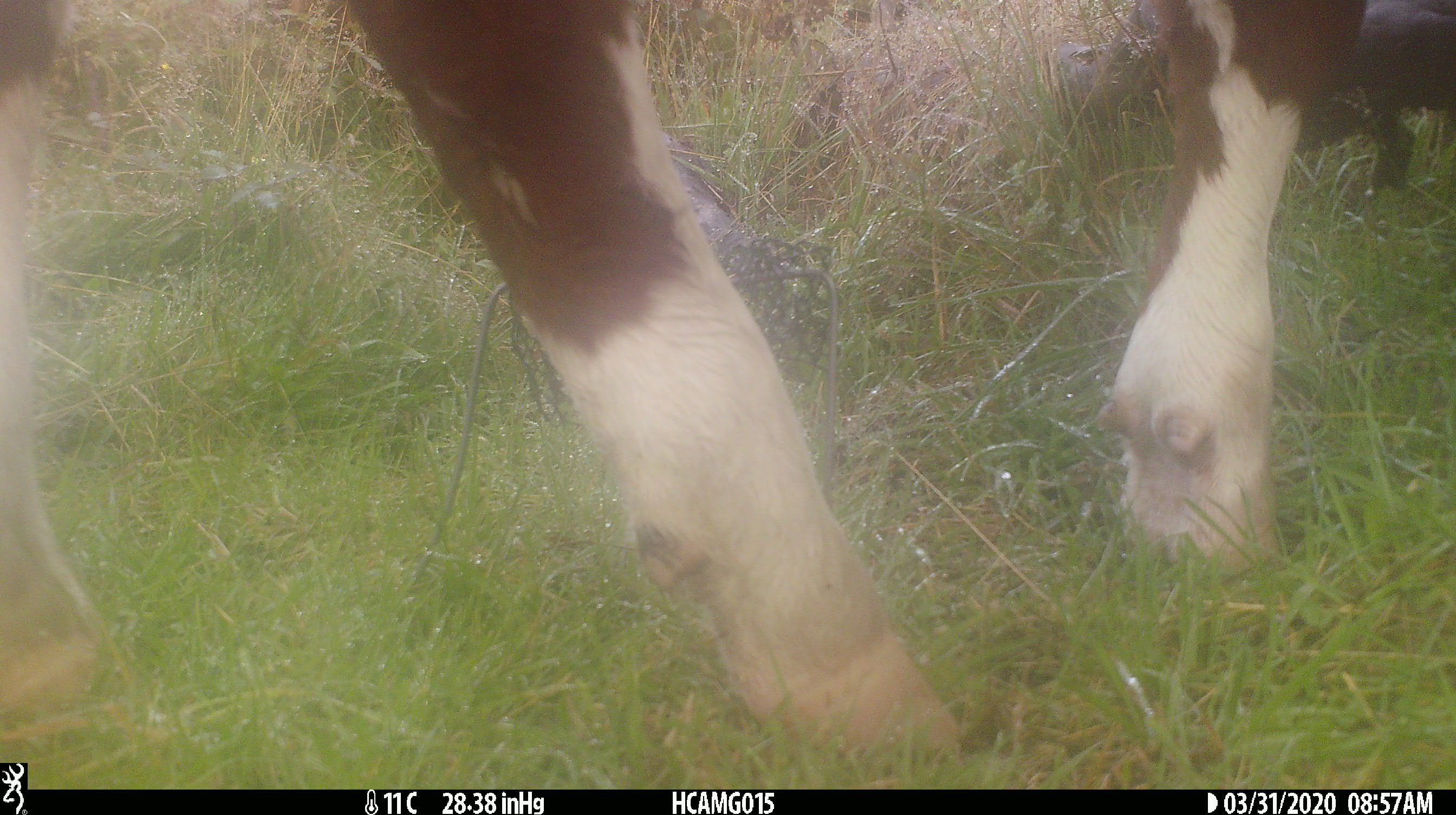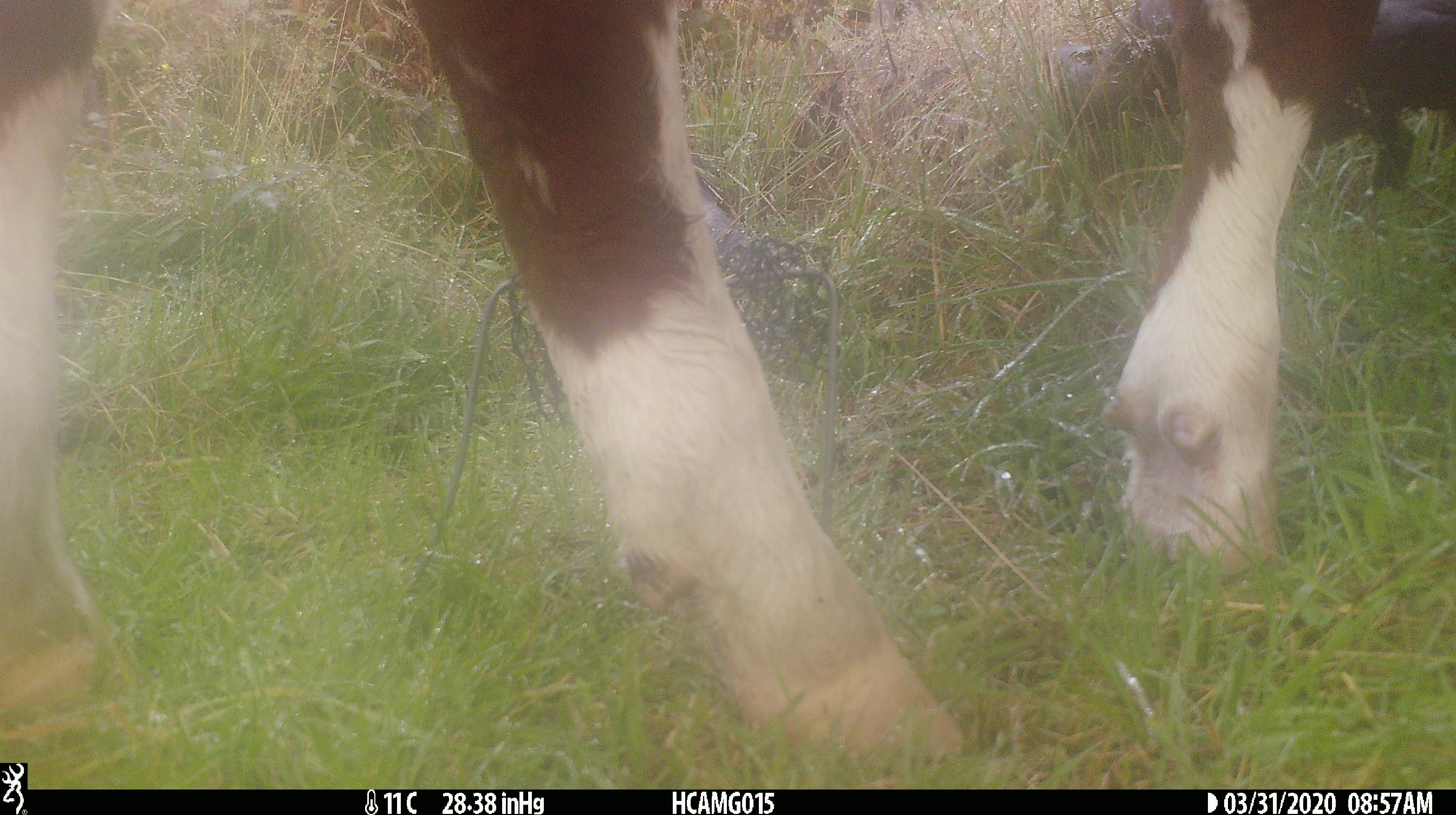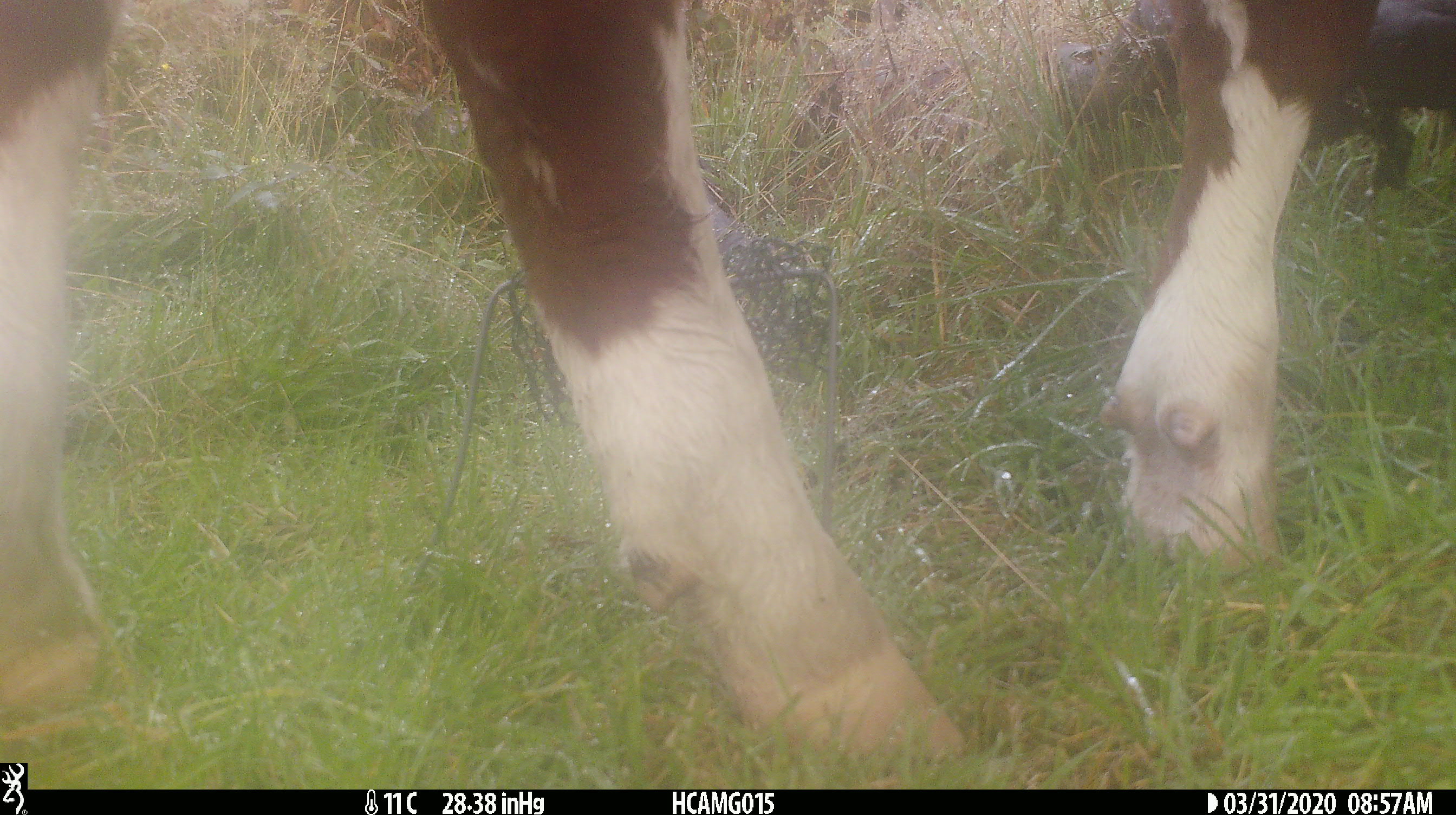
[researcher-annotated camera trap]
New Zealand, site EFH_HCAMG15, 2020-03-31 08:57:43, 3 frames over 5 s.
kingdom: Animalia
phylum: Chordata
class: Mammalia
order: Artiodactyla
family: Bovidae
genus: Bos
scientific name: Bos taurus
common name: domestic cow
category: cow